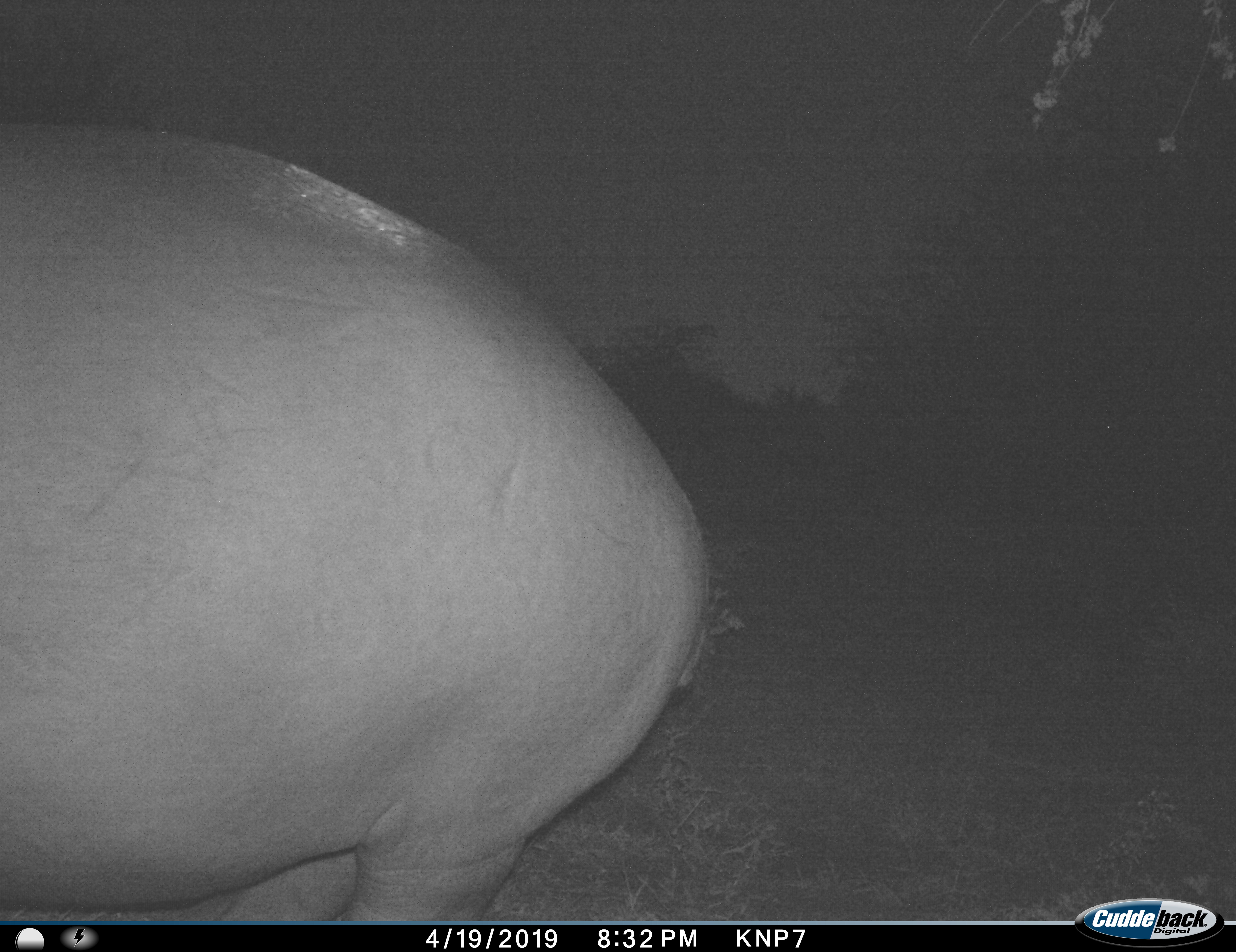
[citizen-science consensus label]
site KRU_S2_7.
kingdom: Animalia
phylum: Chordata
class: Mammalia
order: Artiodactyla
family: Hippopotamidae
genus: Hippopotamus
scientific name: Hippopotamus amphibius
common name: hippopotamus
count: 1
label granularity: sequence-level